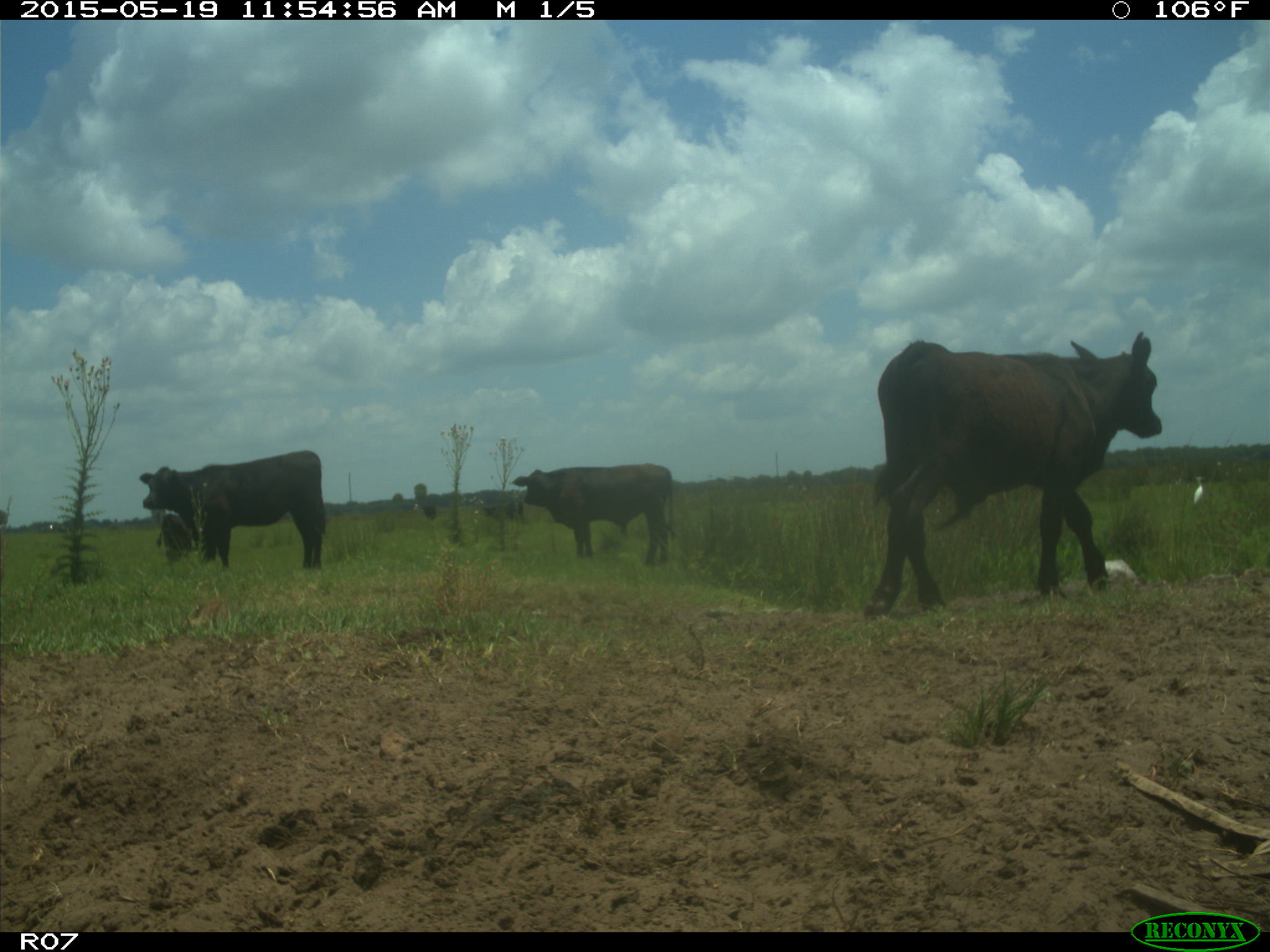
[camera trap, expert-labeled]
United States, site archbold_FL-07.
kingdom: Animalia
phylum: Chordata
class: Mammalia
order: Artiodactyla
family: Bovidae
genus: Bos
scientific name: Bos taurus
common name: domestic cow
Bos taurus (domestic cow).